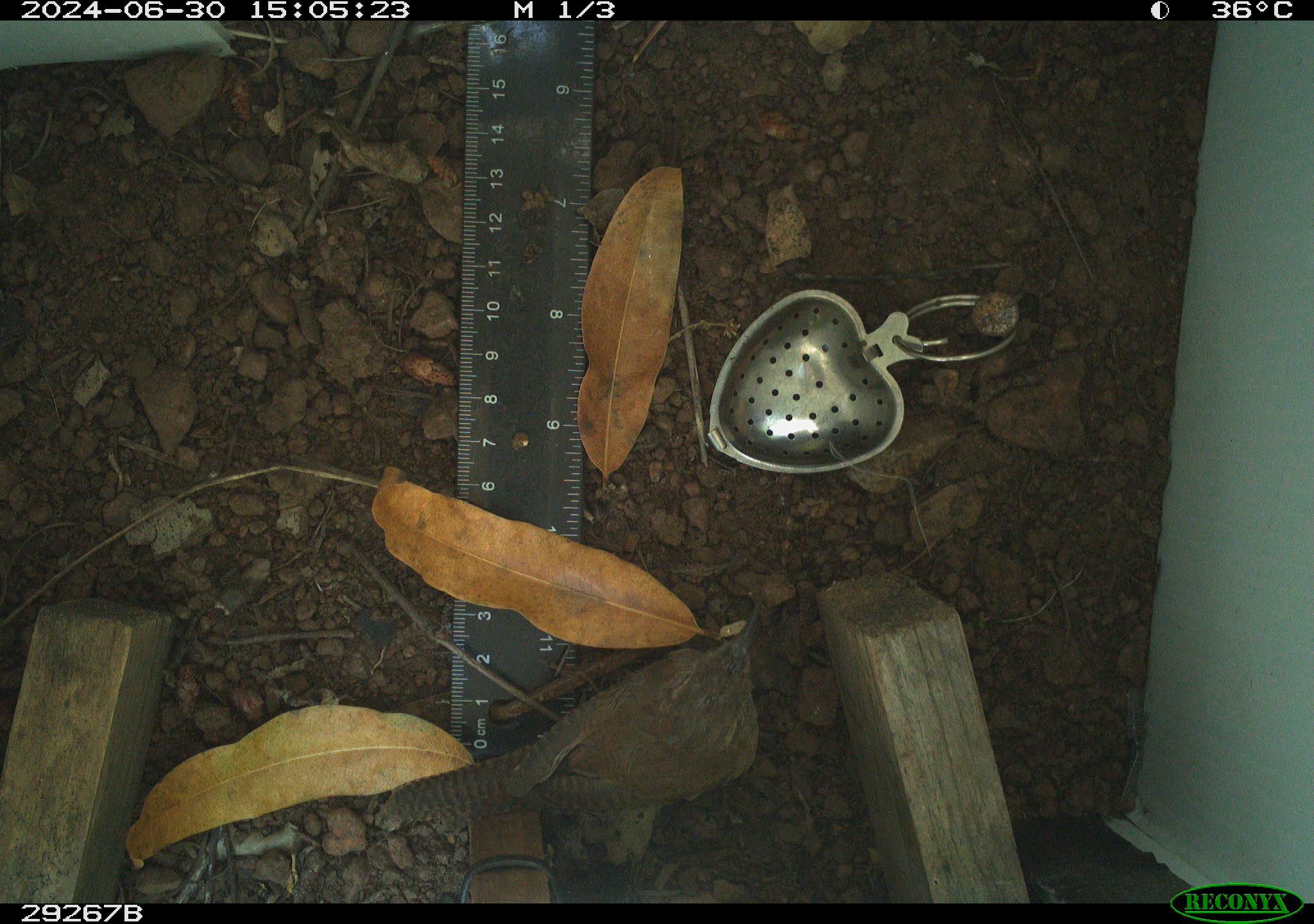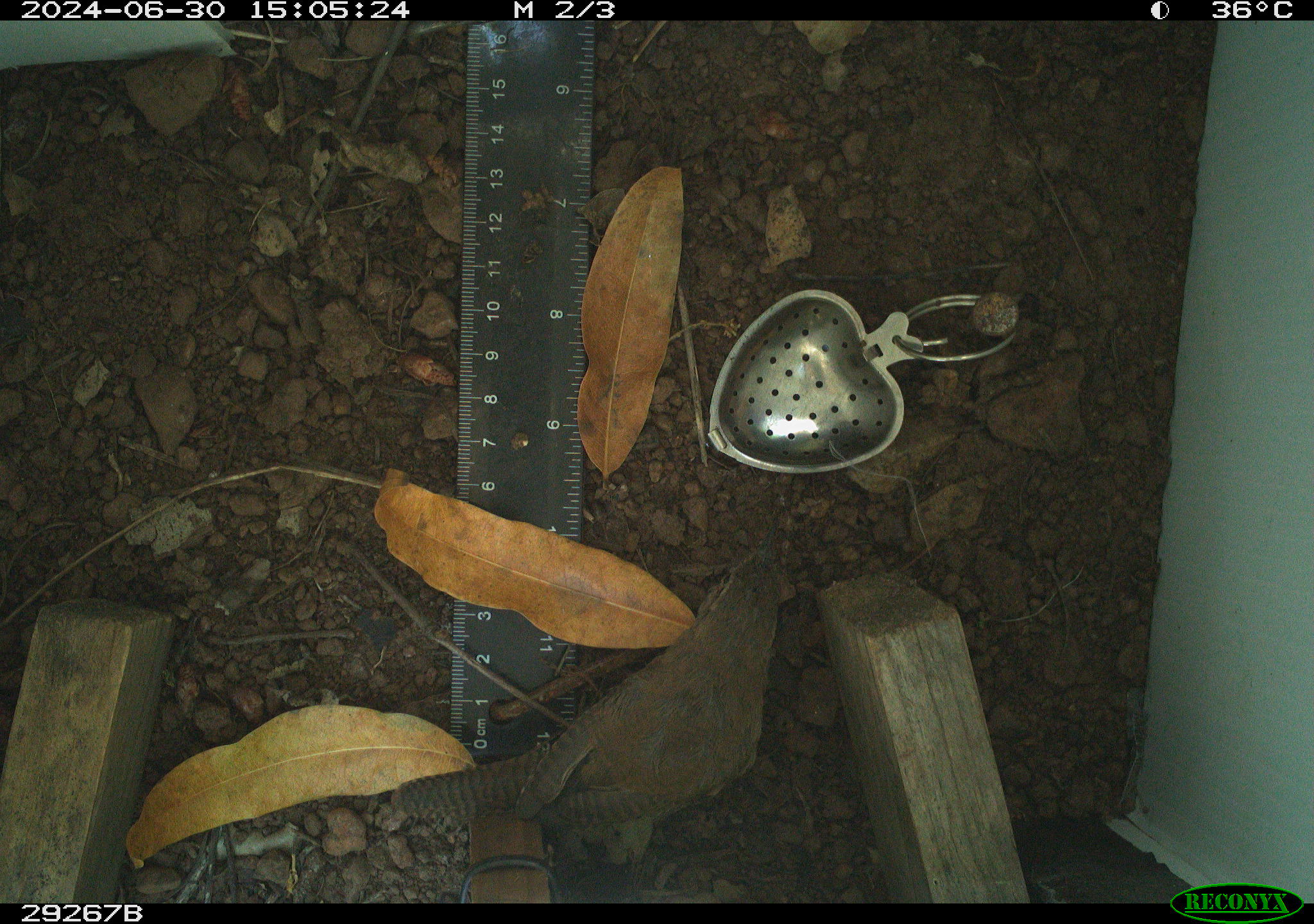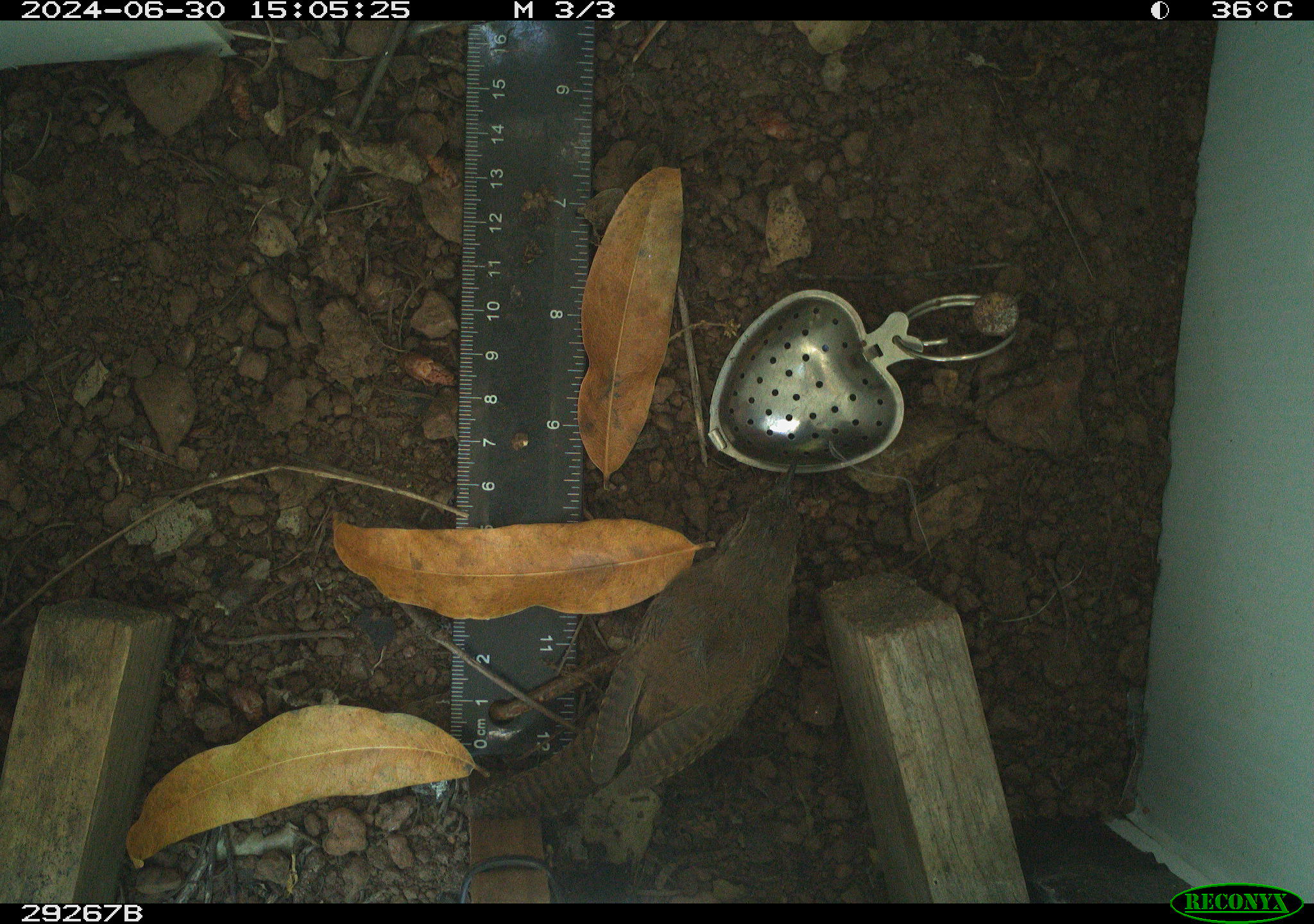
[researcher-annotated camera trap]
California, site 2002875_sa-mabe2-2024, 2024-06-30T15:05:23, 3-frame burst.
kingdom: Animalia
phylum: Chordata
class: Aves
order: Passeriformes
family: Troglodytidae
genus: Troglodytes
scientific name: Troglodytes aedon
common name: house wren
House wren (Troglodytes aedon).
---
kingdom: Animalia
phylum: Chordata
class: Aves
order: Passeriformes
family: Troglodytidae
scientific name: Troglodytidae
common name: wren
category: troglodytidae family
Troglodytidae family (wren) (Troglodytidae).